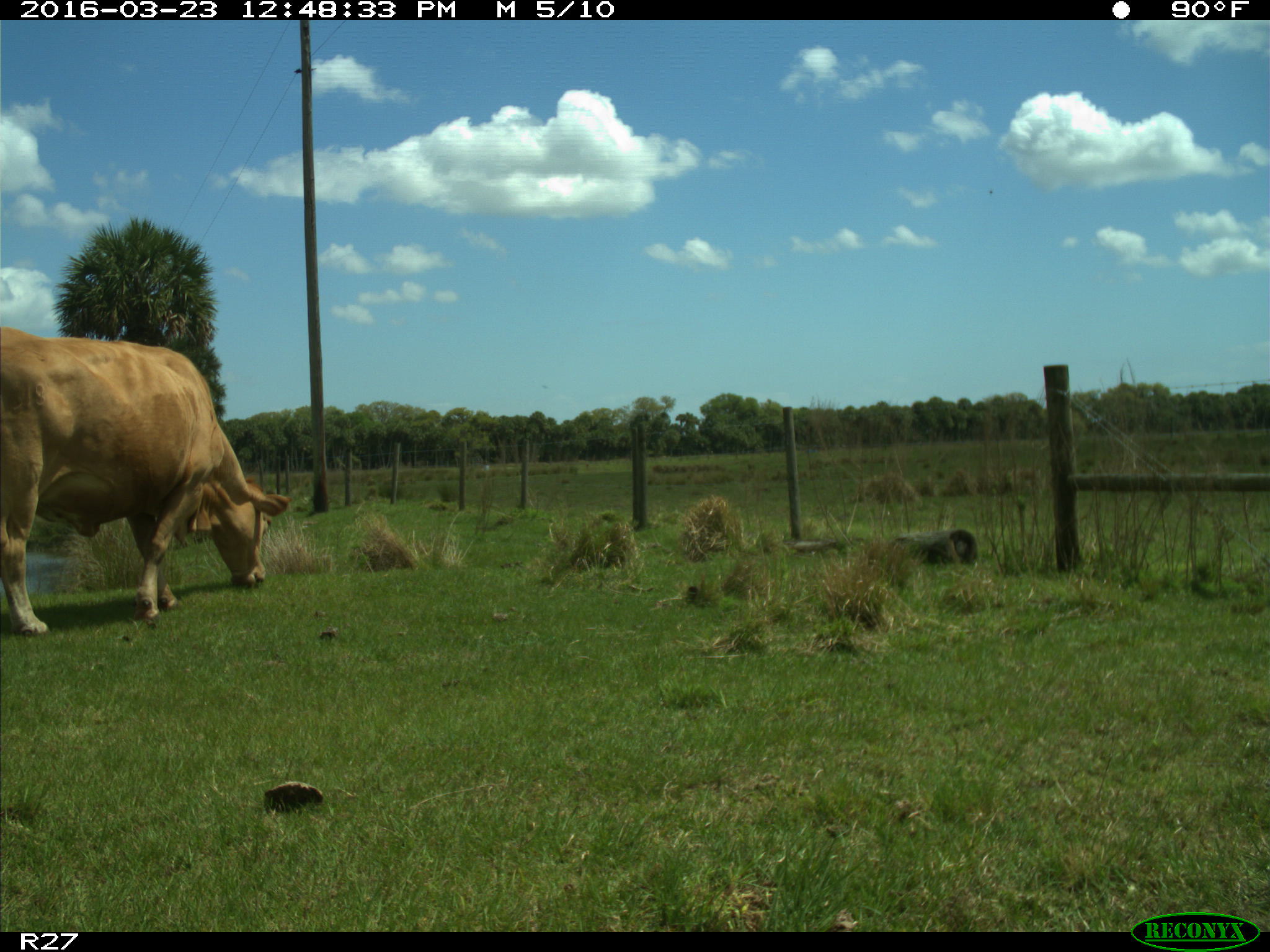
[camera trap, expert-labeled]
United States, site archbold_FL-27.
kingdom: Animalia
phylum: Chordata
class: Mammalia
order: Artiodactyla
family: Bovidae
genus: Bos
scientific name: Bos taurus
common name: domestic cow